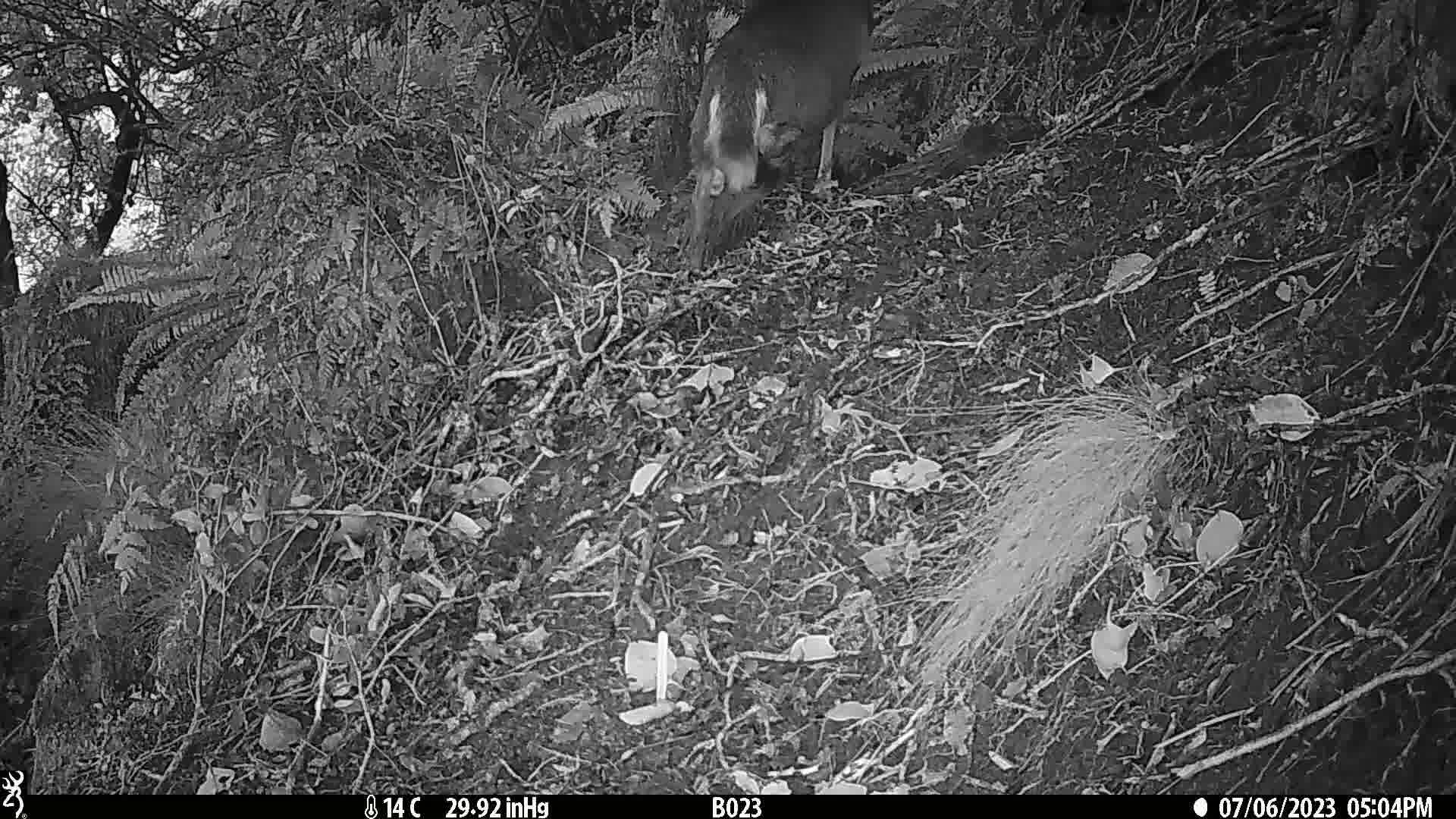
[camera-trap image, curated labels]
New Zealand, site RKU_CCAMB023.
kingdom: Animalia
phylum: Chordata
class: Mammalia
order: Artiodactyla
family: Cervidae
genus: Odocoileus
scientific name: Odocoileus virginianus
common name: white-tailed deer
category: white tailed deer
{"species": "white tailed deer (white-tailed deer) (Odocoileus virginianus)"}